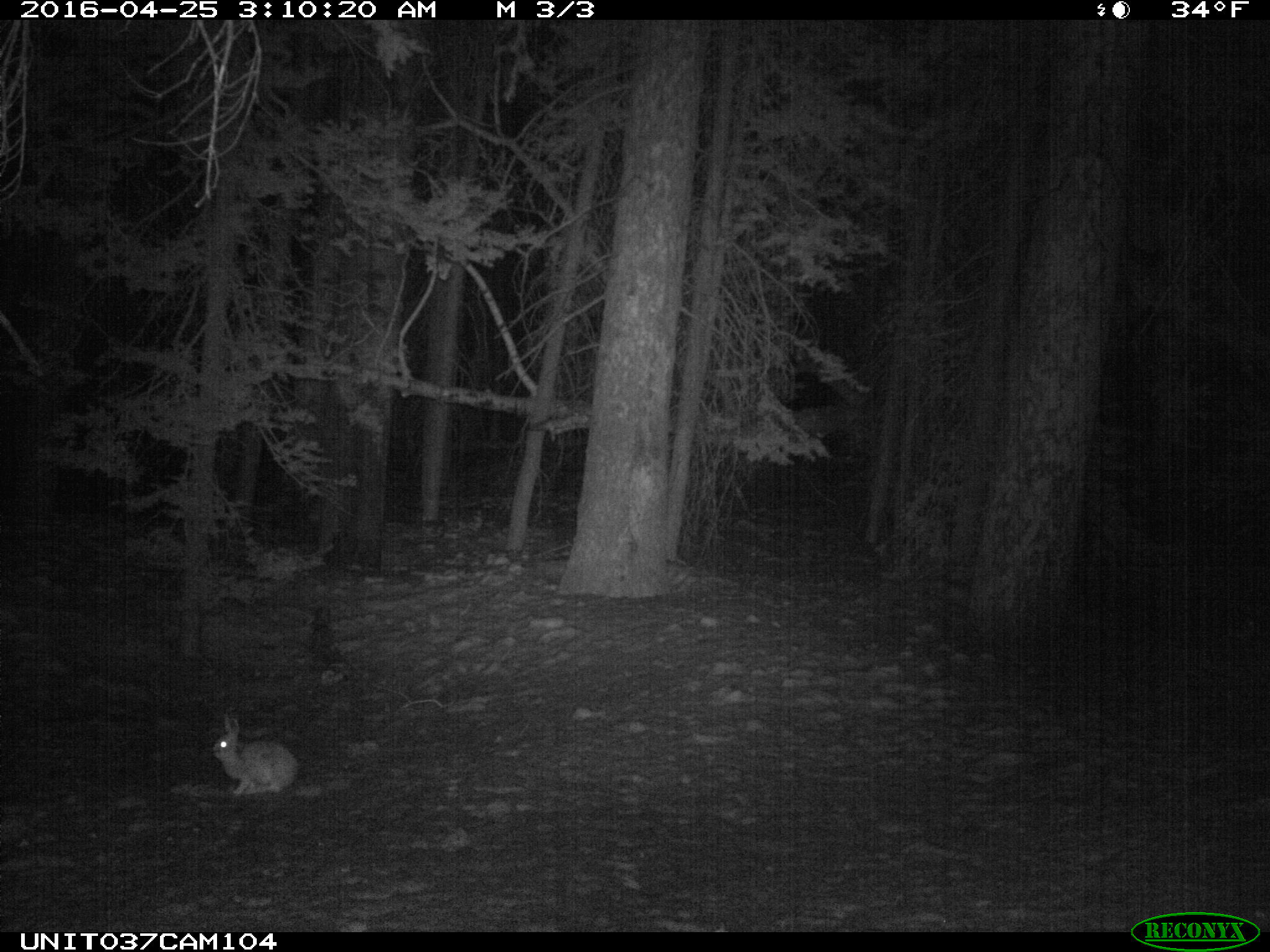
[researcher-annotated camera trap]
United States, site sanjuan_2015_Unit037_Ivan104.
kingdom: Animalia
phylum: Chordata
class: Mammalia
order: Lagomorpha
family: Leporidae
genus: Lepus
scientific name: Lepus americanus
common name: snowshoe hare